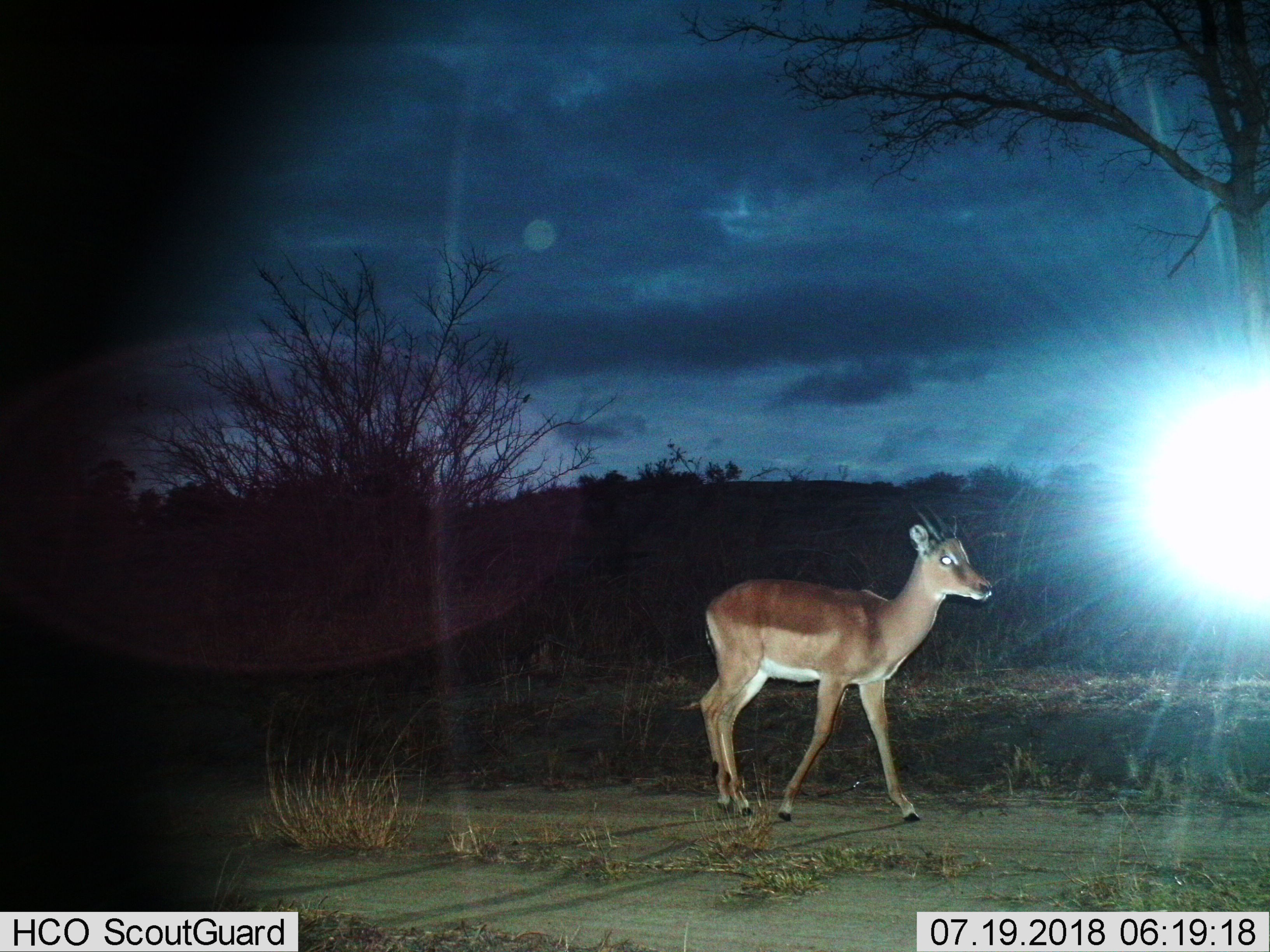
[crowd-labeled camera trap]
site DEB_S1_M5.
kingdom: Animalia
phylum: Chordata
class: Mammalia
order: Artiodactyla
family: Bovidae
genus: Aepyceros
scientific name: Aepyceros melampus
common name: impala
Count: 1.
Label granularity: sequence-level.